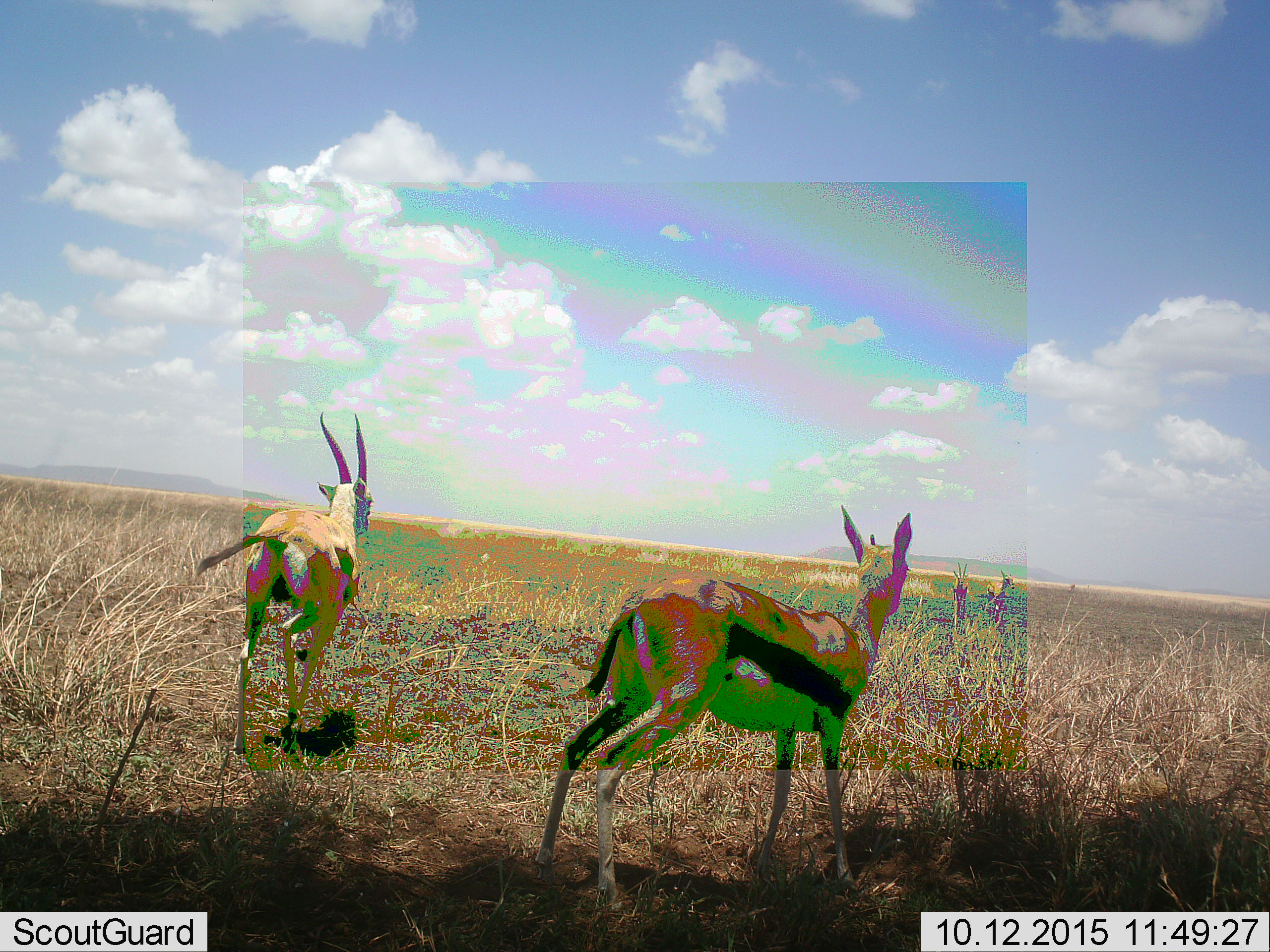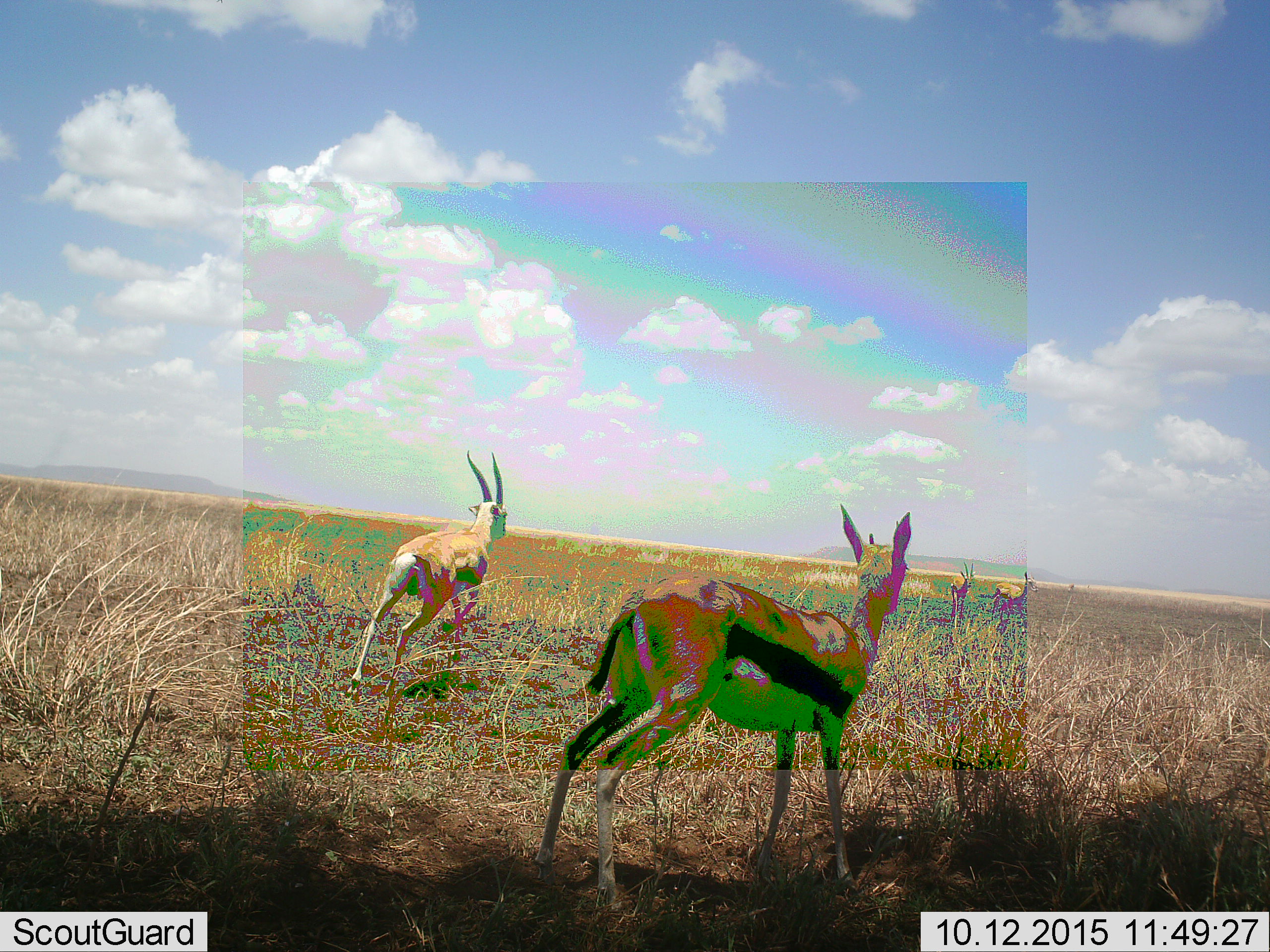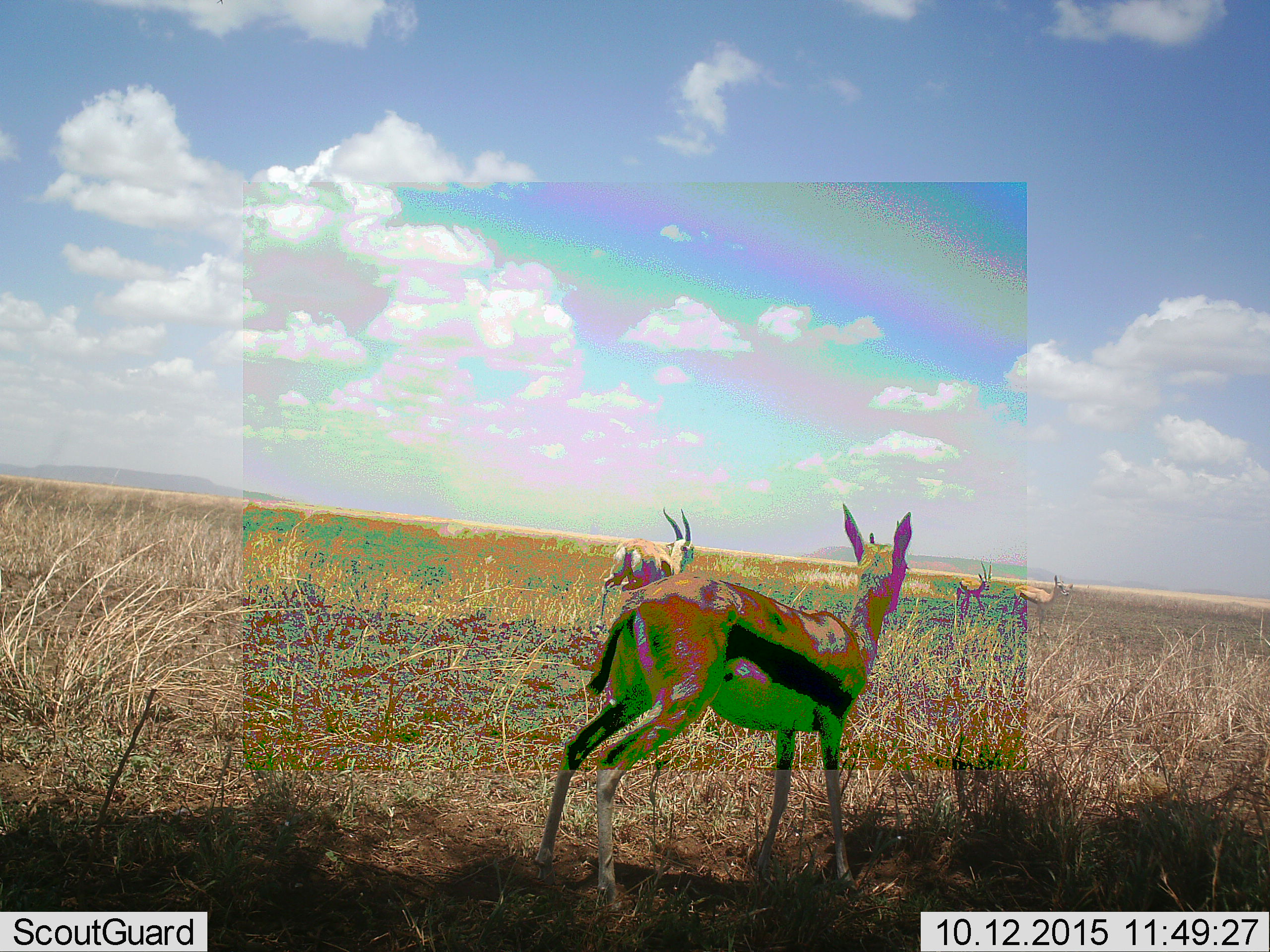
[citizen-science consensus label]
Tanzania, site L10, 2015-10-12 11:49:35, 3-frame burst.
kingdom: Animalia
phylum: Chordata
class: Mammalia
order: Artiodactyla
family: Bovidae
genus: Eudorcas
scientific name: Eudorcas thomsonii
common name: thomson's gazelle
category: gazellethomsons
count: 4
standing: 100%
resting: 0%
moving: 75%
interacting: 0%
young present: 0%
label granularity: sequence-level